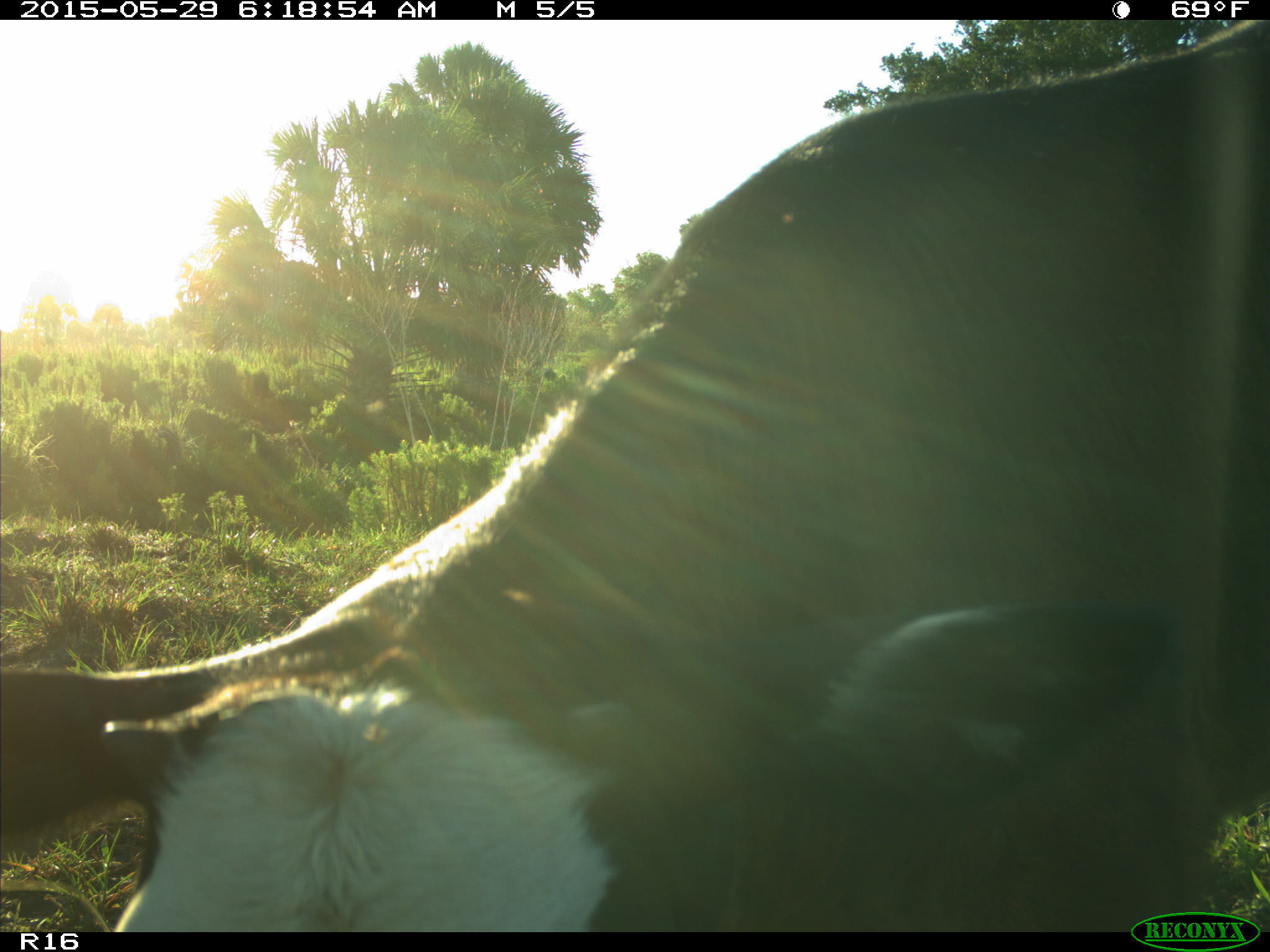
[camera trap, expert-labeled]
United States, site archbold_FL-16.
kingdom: Animalia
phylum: Chordata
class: Mammalia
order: Artiodactyla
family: Bovidae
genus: Bos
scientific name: Bos taurus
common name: domestic cow